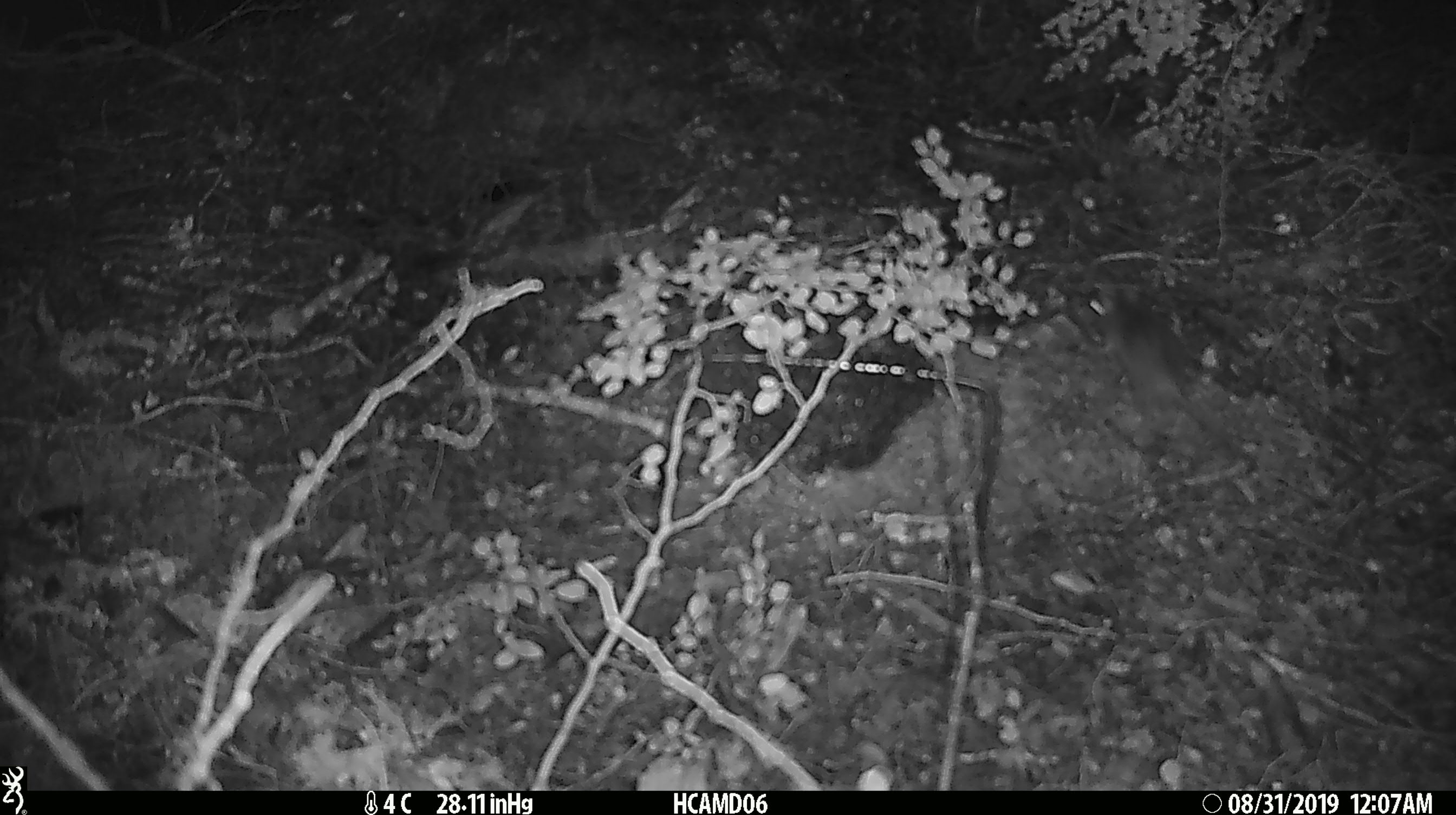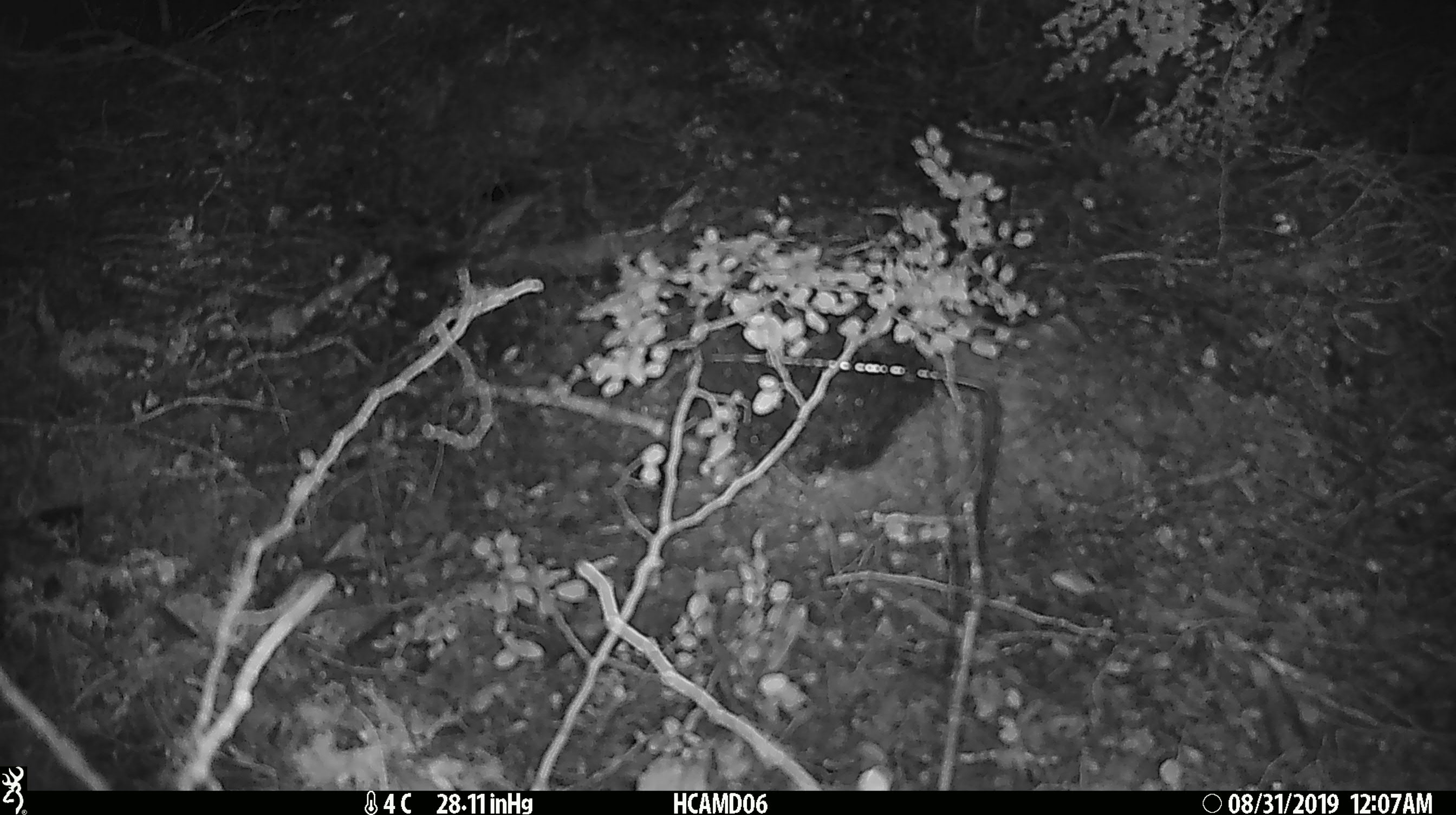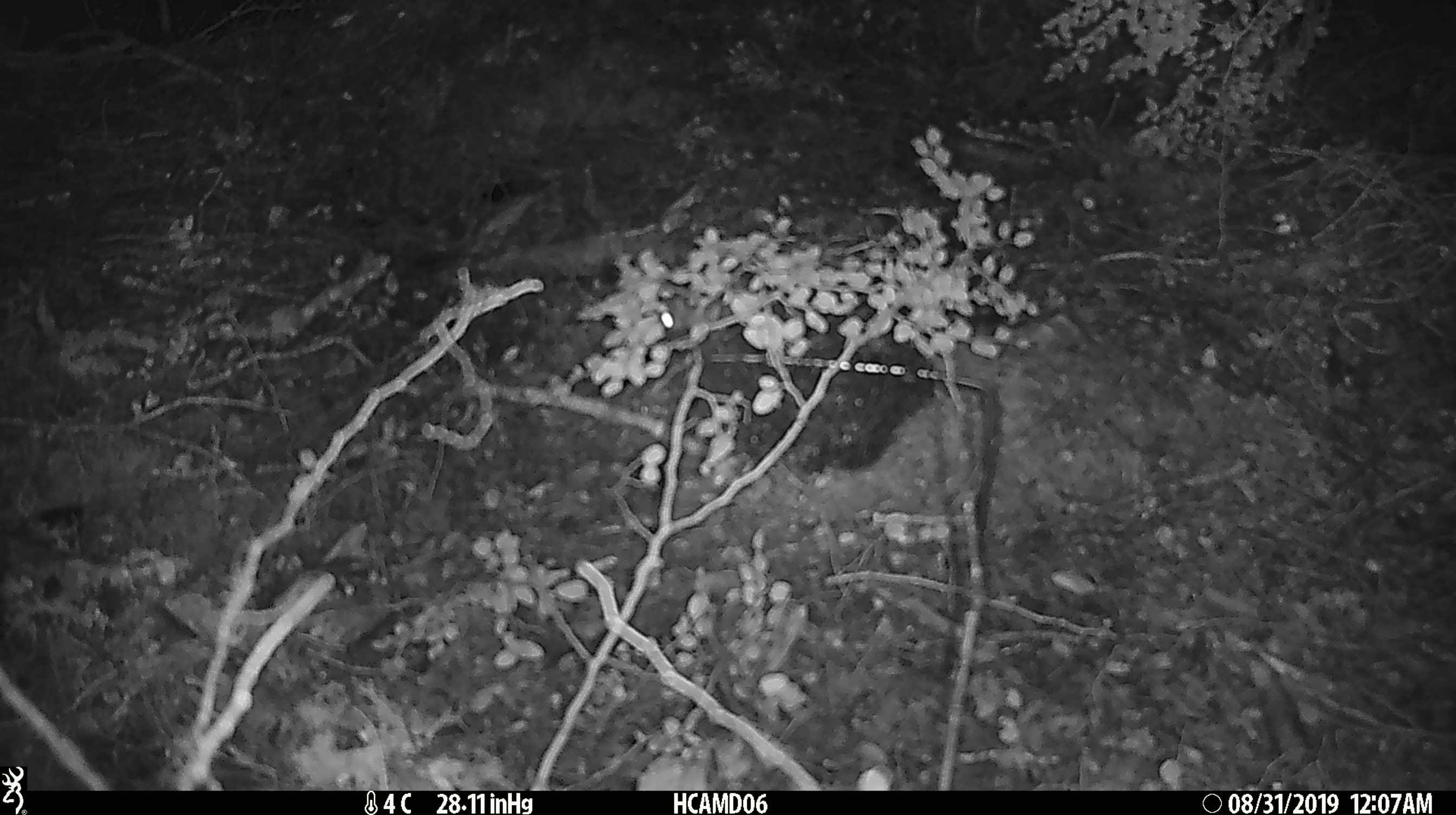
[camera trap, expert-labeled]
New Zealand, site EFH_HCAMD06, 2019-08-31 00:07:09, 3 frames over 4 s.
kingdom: Animalia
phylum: Chordata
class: Mammalia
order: Rodentia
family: Muridae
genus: Mus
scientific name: Mus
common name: mouse